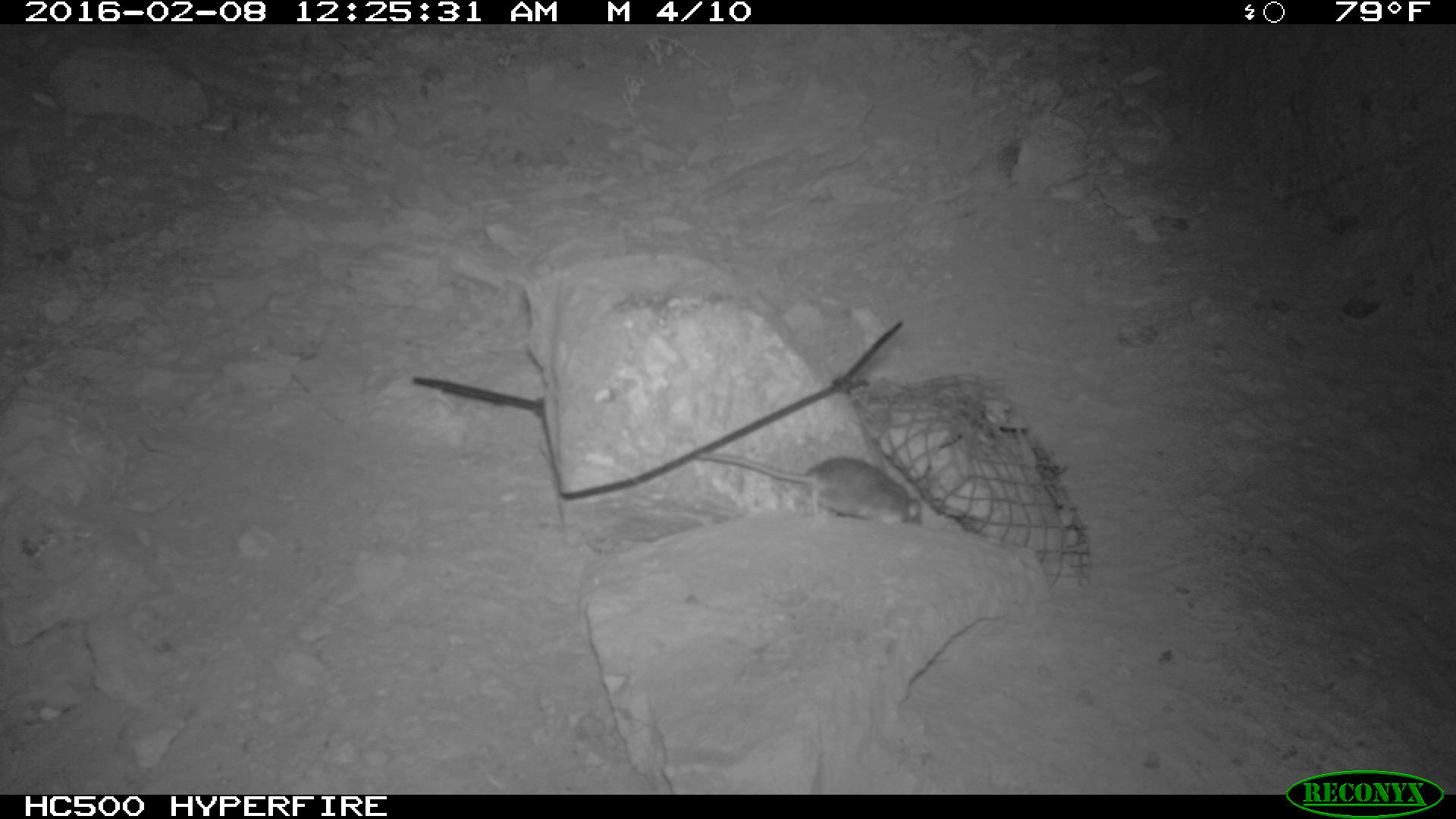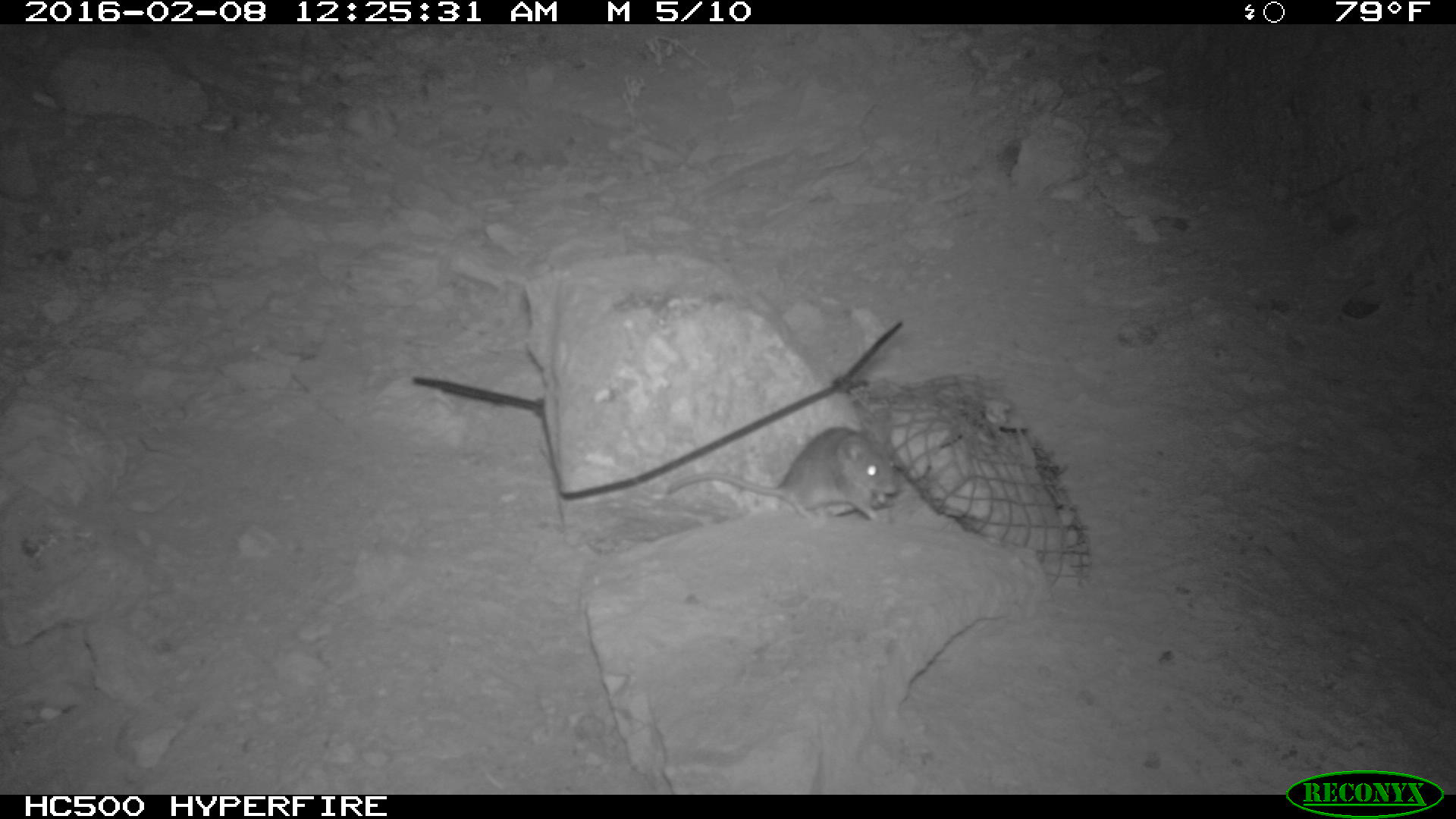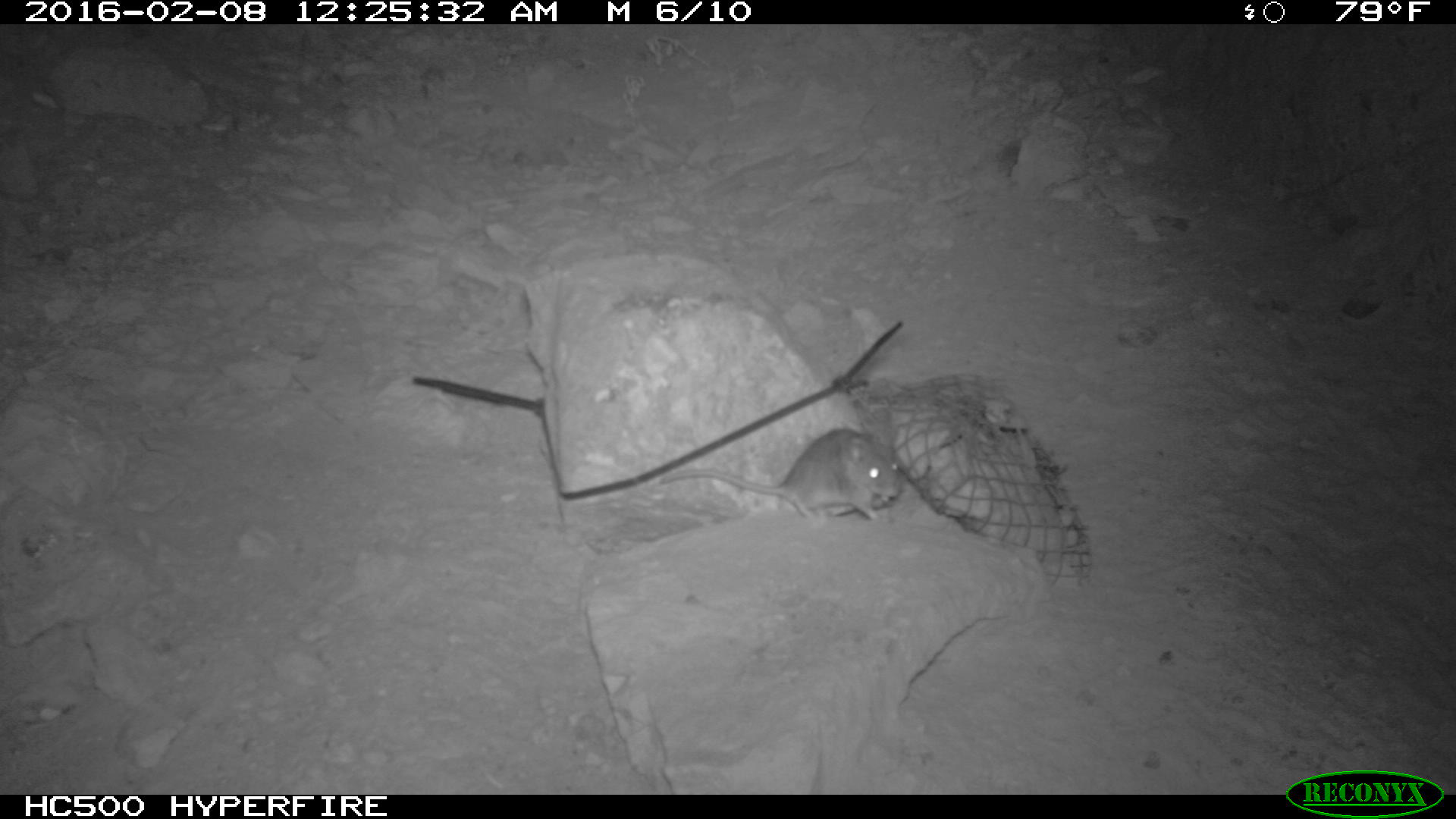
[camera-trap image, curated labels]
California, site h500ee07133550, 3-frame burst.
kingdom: Animalia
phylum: Chordata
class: Mammalia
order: Rodentia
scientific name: Rodentia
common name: rodent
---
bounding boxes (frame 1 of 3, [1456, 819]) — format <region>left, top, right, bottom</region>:
rodent: <region>689, 450, 922, 523</region>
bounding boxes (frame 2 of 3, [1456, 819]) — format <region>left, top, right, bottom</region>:
rodent: <region>667, 424, 899, 524</region>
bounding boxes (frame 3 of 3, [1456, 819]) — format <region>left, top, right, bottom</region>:
rodent: <region>661, 427, 900, 524</region>